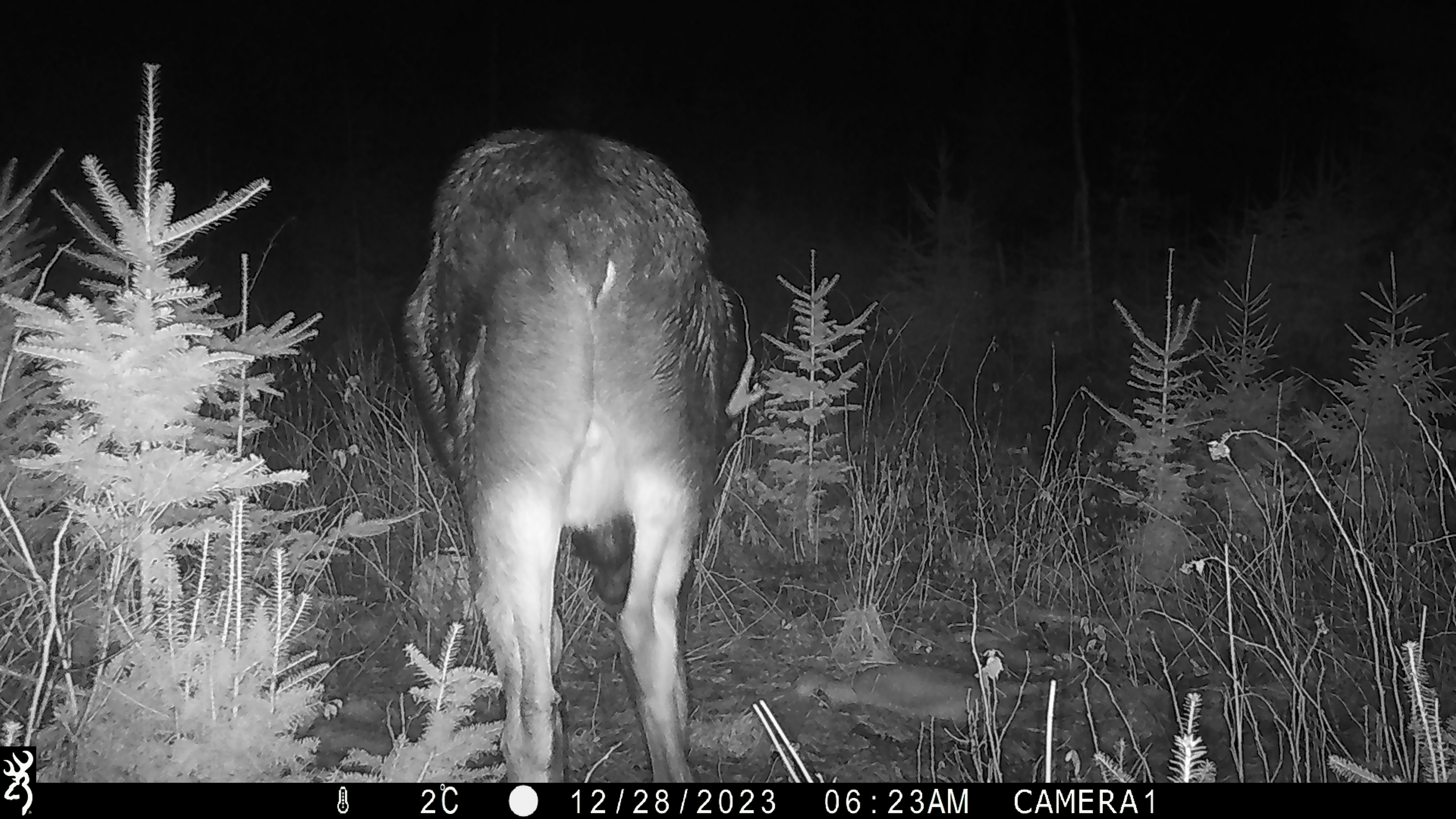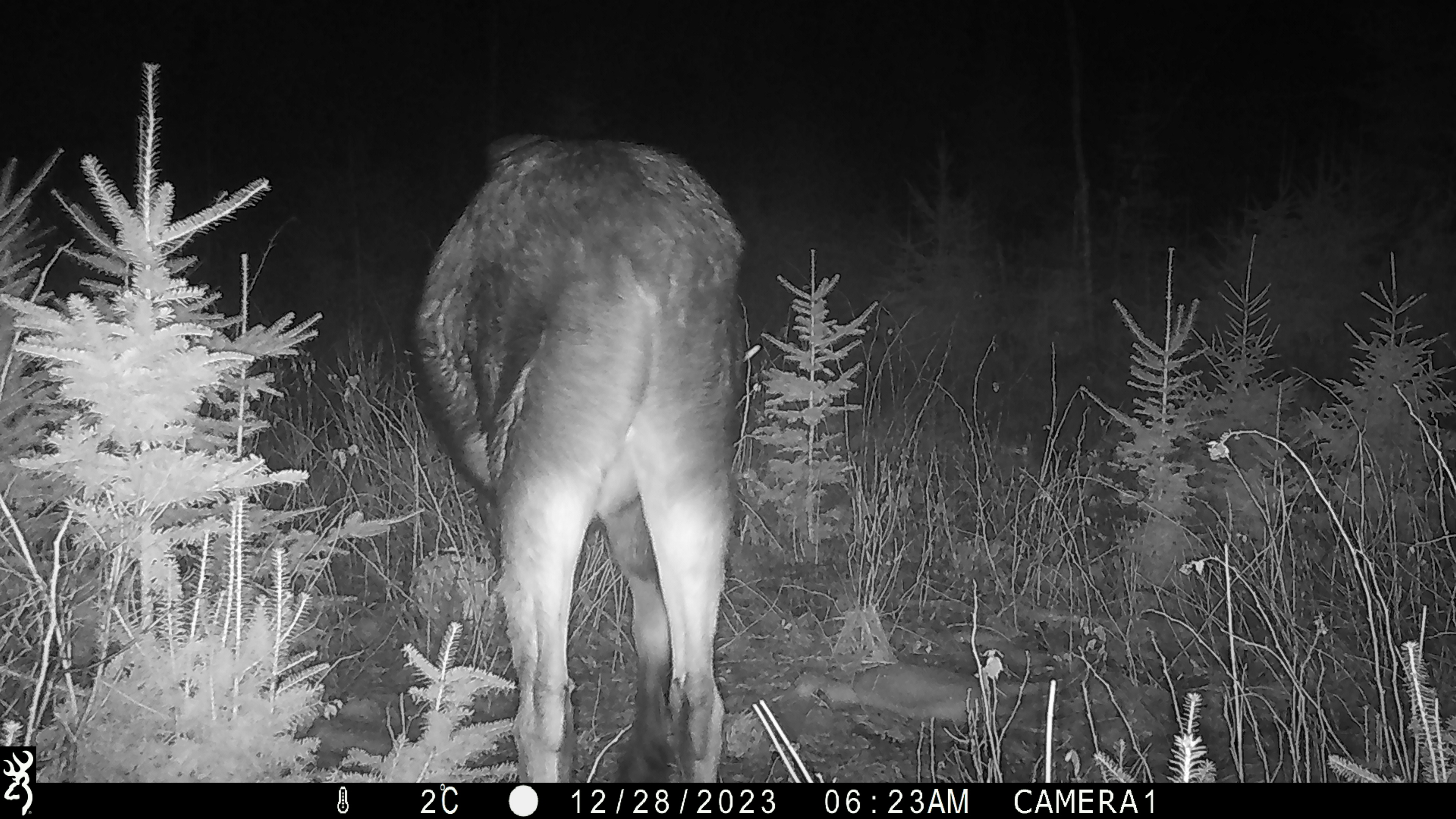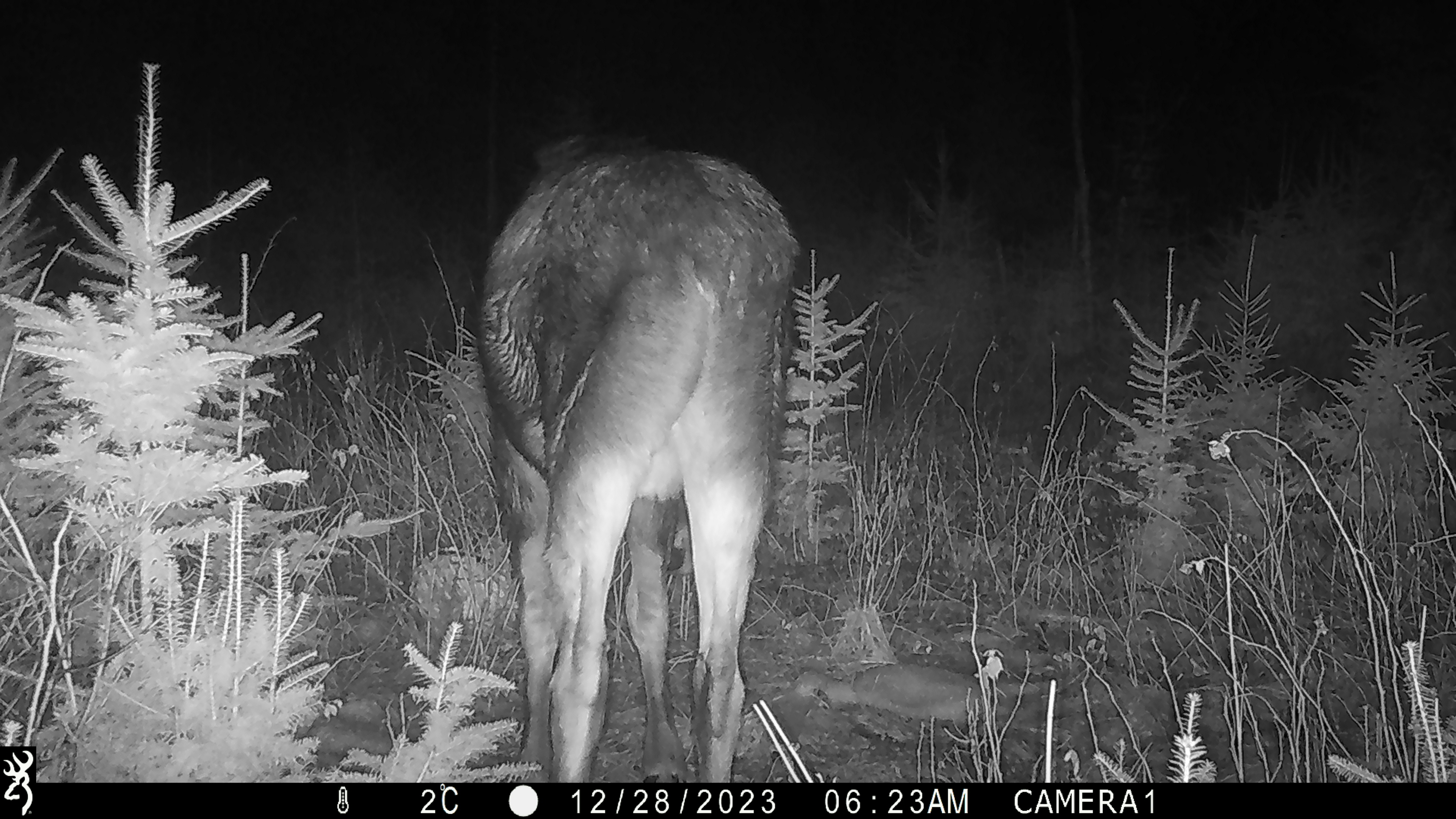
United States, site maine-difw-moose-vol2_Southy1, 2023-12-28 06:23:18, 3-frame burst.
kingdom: Animalia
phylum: Chordata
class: Mammalia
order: Artiodactyla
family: Cervidae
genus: Alces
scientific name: Alces alces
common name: moose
Moose (Alces alces).